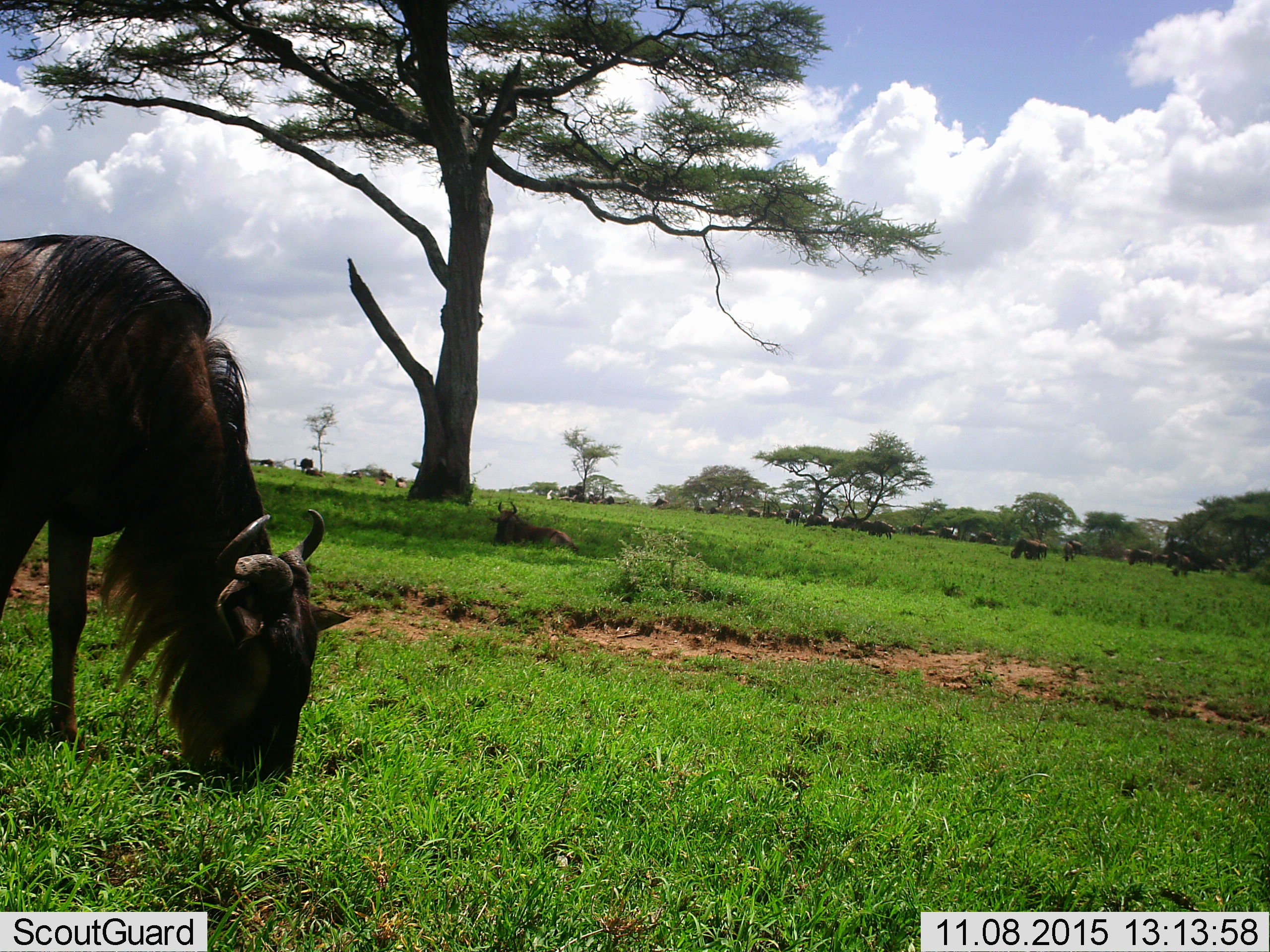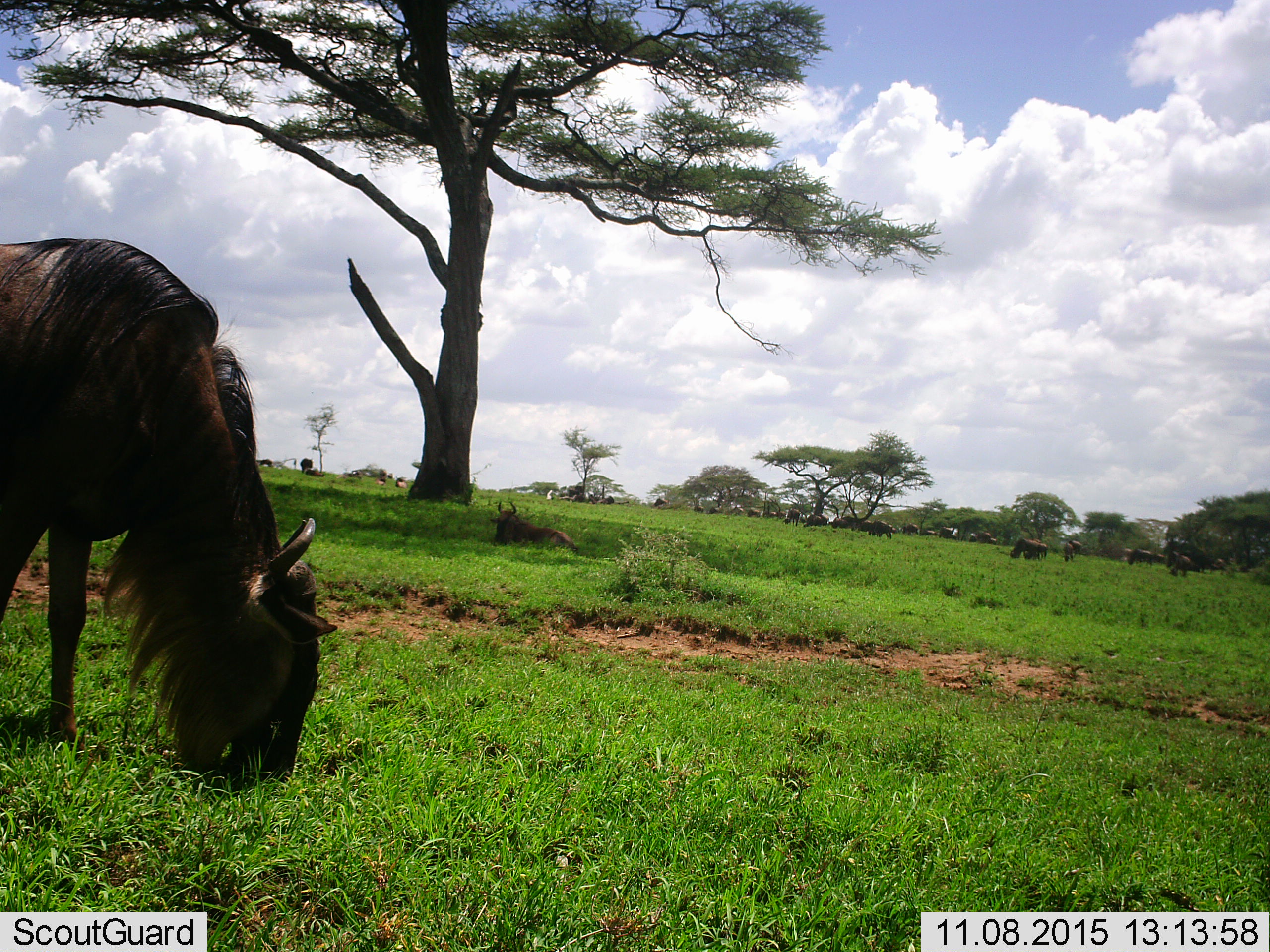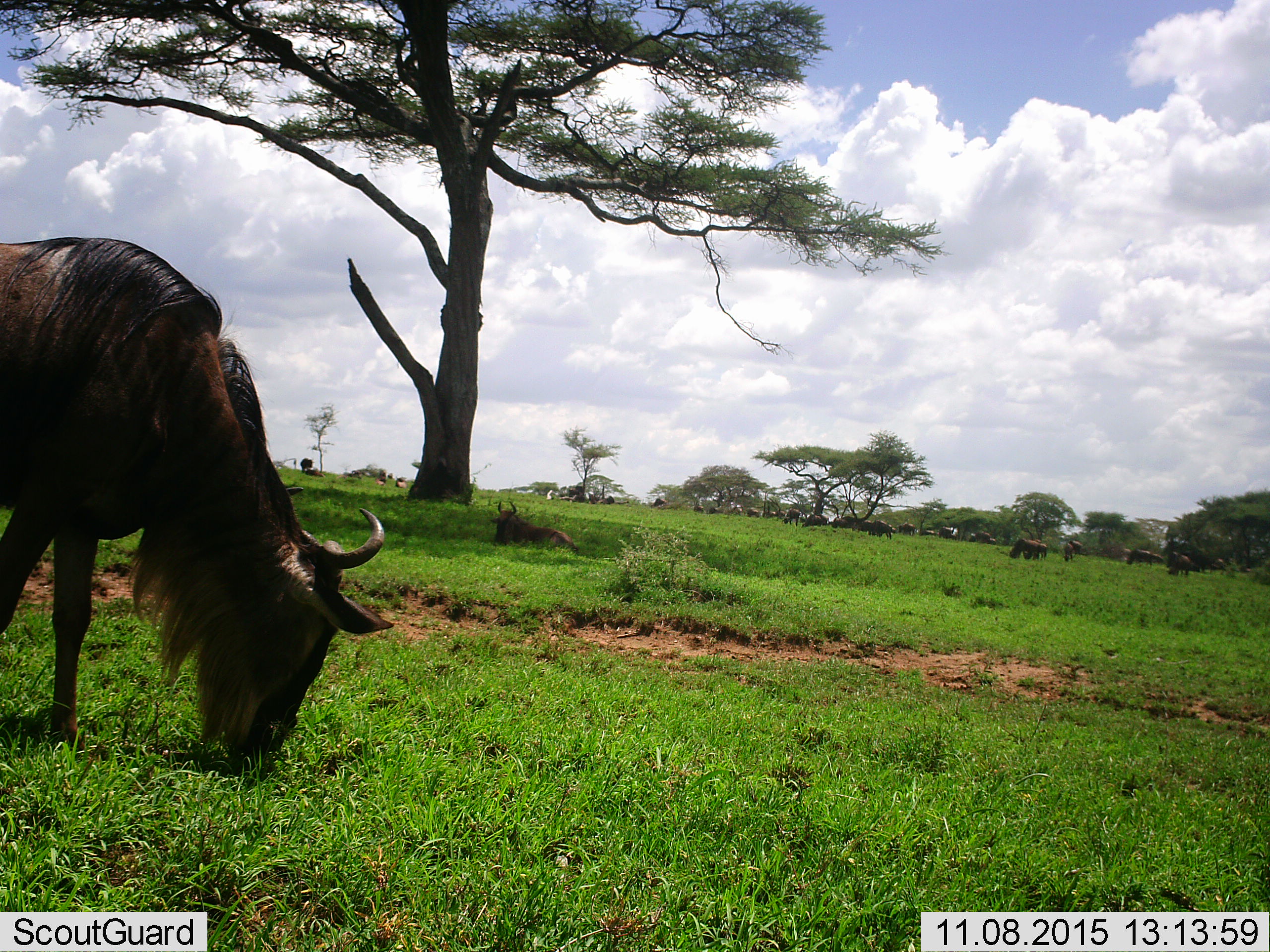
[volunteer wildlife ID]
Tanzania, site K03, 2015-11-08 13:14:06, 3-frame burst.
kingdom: Animalia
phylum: Chordata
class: Mammalia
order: Artiodactyla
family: Bovidae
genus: Connochaetes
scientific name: Connochaetes taurinus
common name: blue wildebeest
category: wildebeest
Wildebeest (blue wildebeest) (Connochaetes taurinus), count 11-50. Behavior (volunteer vote fractions): standing 70%, resting 80%, moving 40%, interacting 0%. Young present (vote fraction): 20%. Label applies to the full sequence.